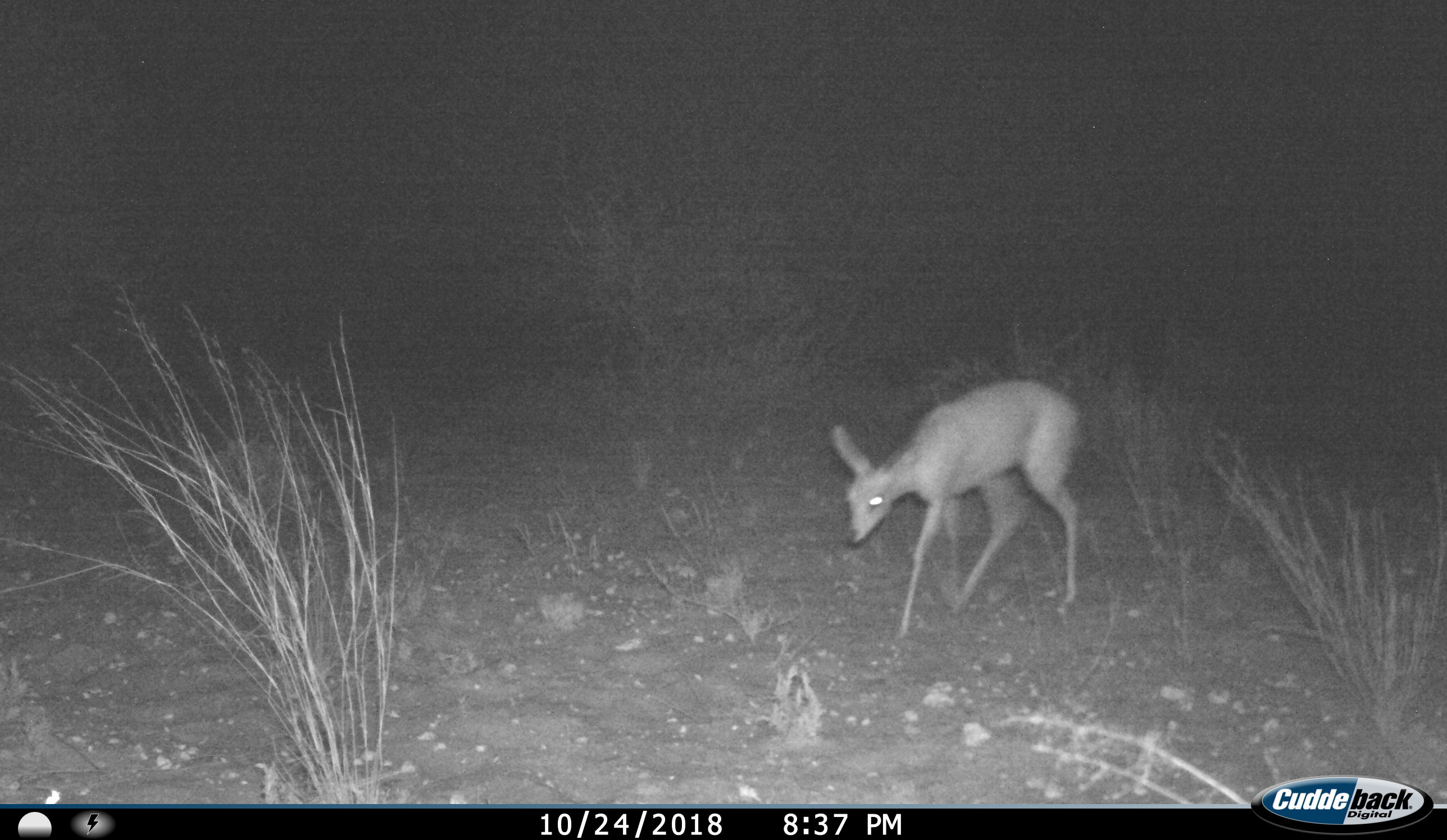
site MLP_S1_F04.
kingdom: Animalia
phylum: Chordata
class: Mammalia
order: Artiodactyla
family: Bovidae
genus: Raphicerus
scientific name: Raphicerus campestris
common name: steenbok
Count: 1.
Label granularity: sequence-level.